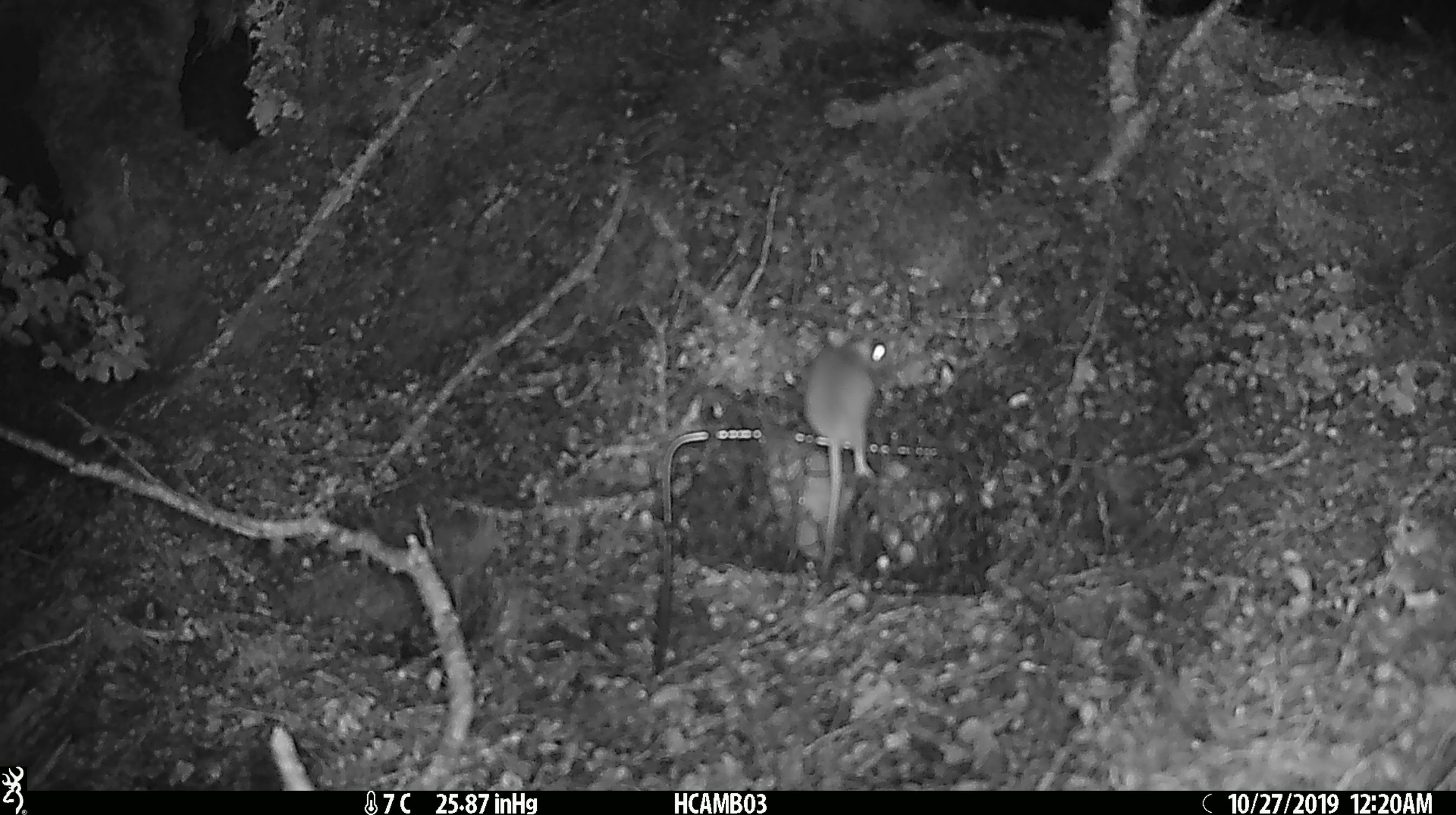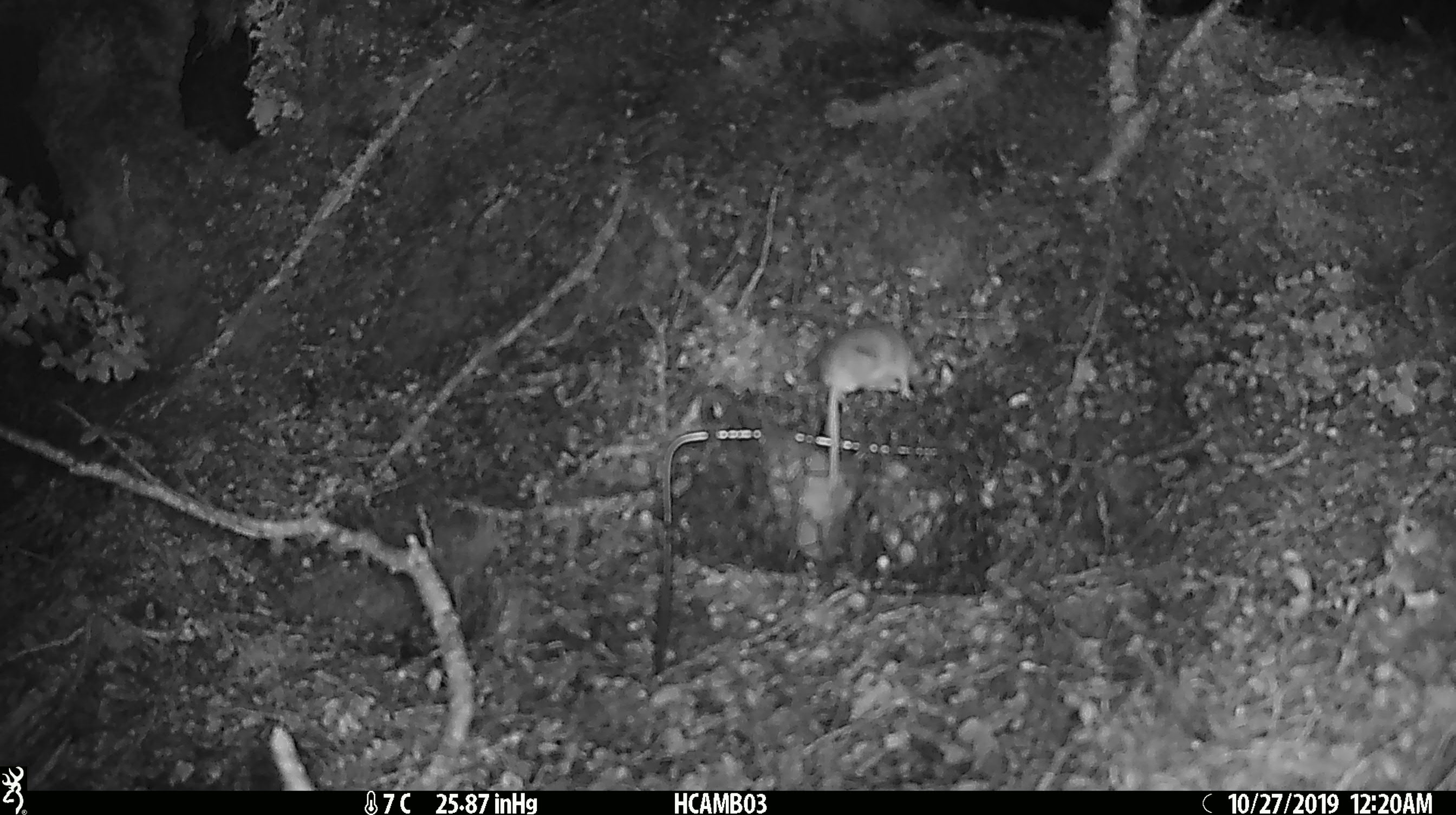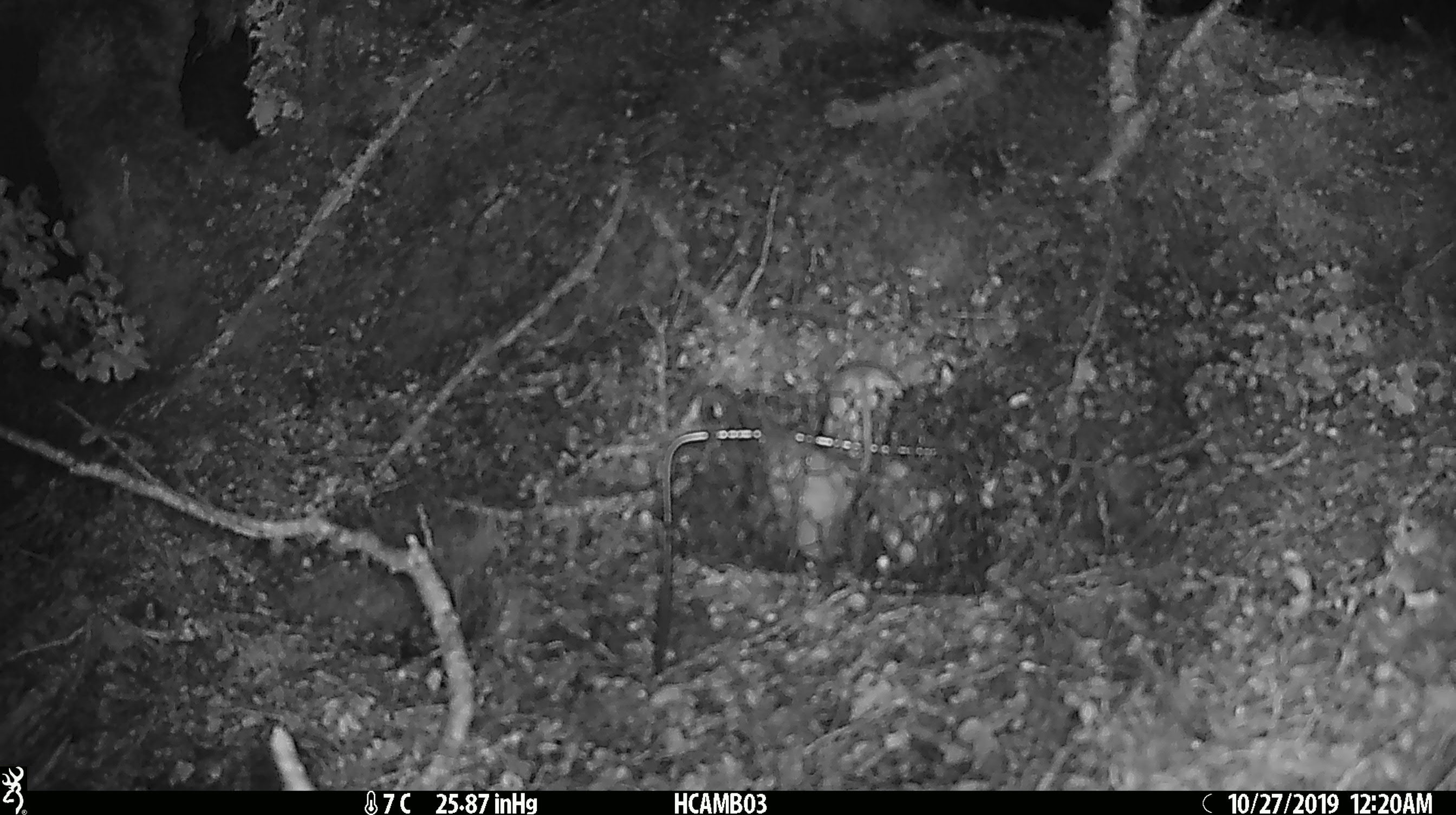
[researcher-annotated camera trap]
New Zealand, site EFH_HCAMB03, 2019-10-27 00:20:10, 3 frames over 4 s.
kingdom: Animalia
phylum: Chordata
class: Mammalia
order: Rodentia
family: Muridae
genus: Mus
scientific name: Mus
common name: mouse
Mouse (Mus).